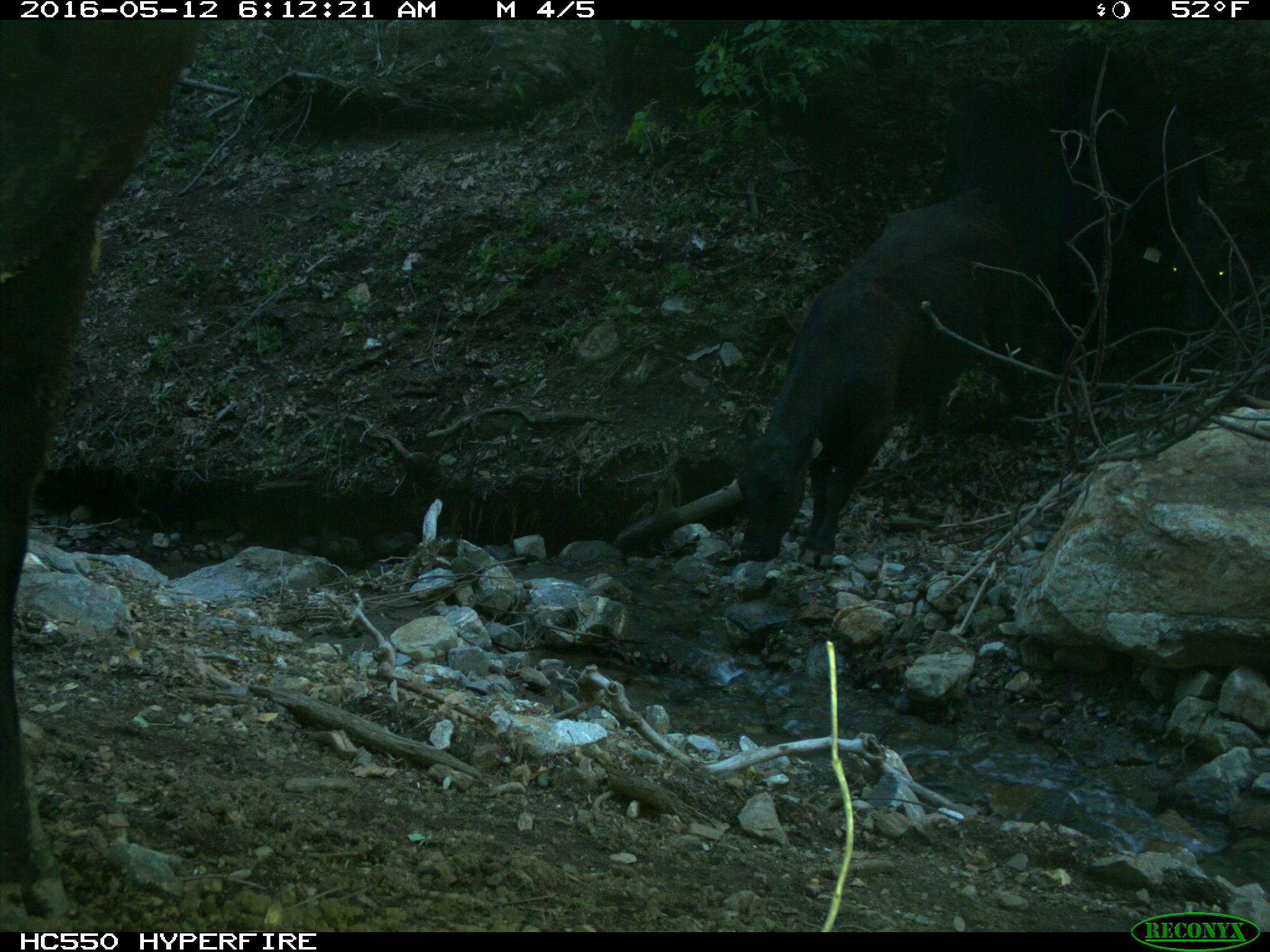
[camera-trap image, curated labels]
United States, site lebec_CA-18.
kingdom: Animalia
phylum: Chordata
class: Mammalia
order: Artiodactyla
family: Bovidae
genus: Bos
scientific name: Bos taurus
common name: domestic cow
Bos taurus (domestic cow).